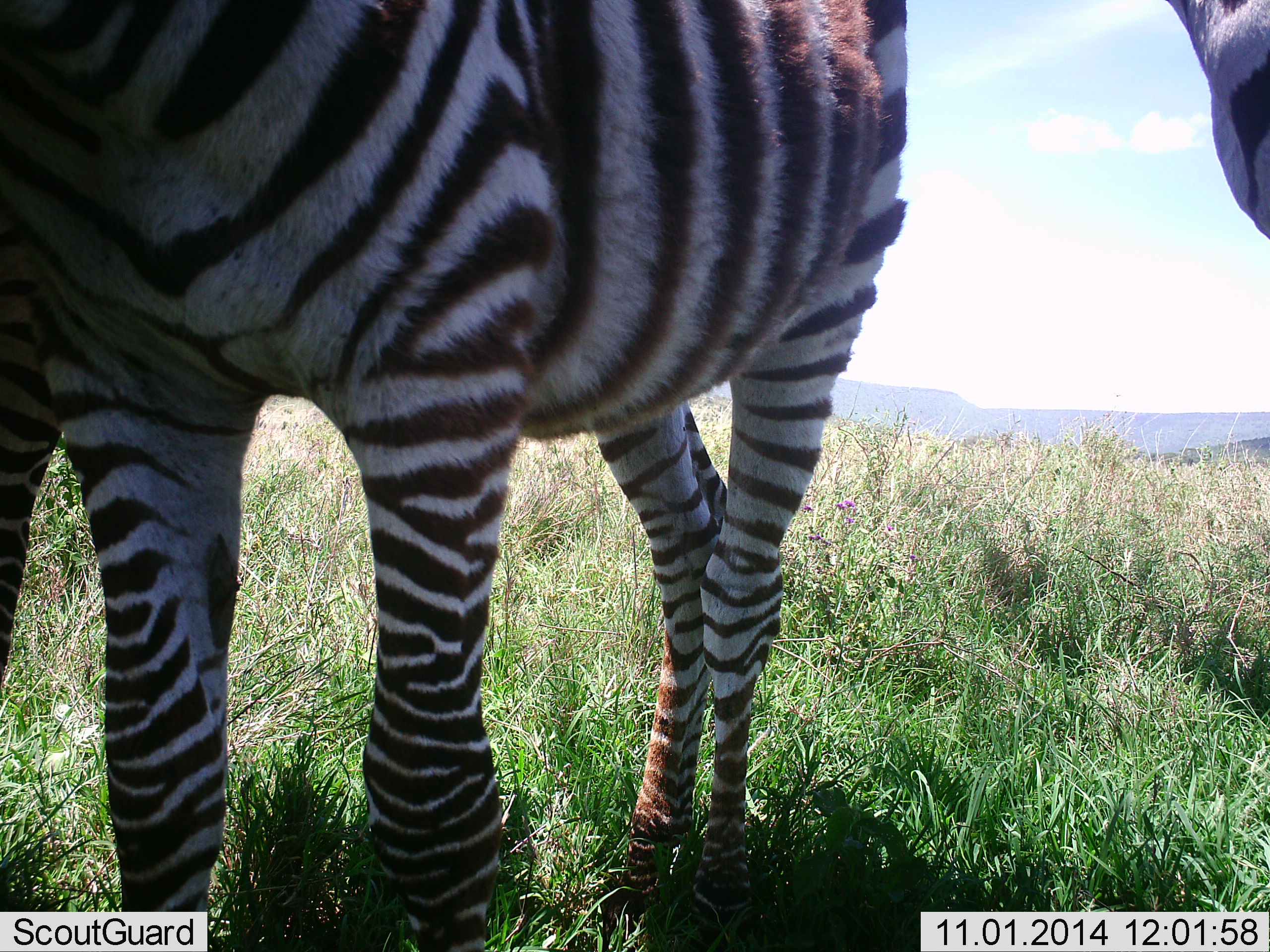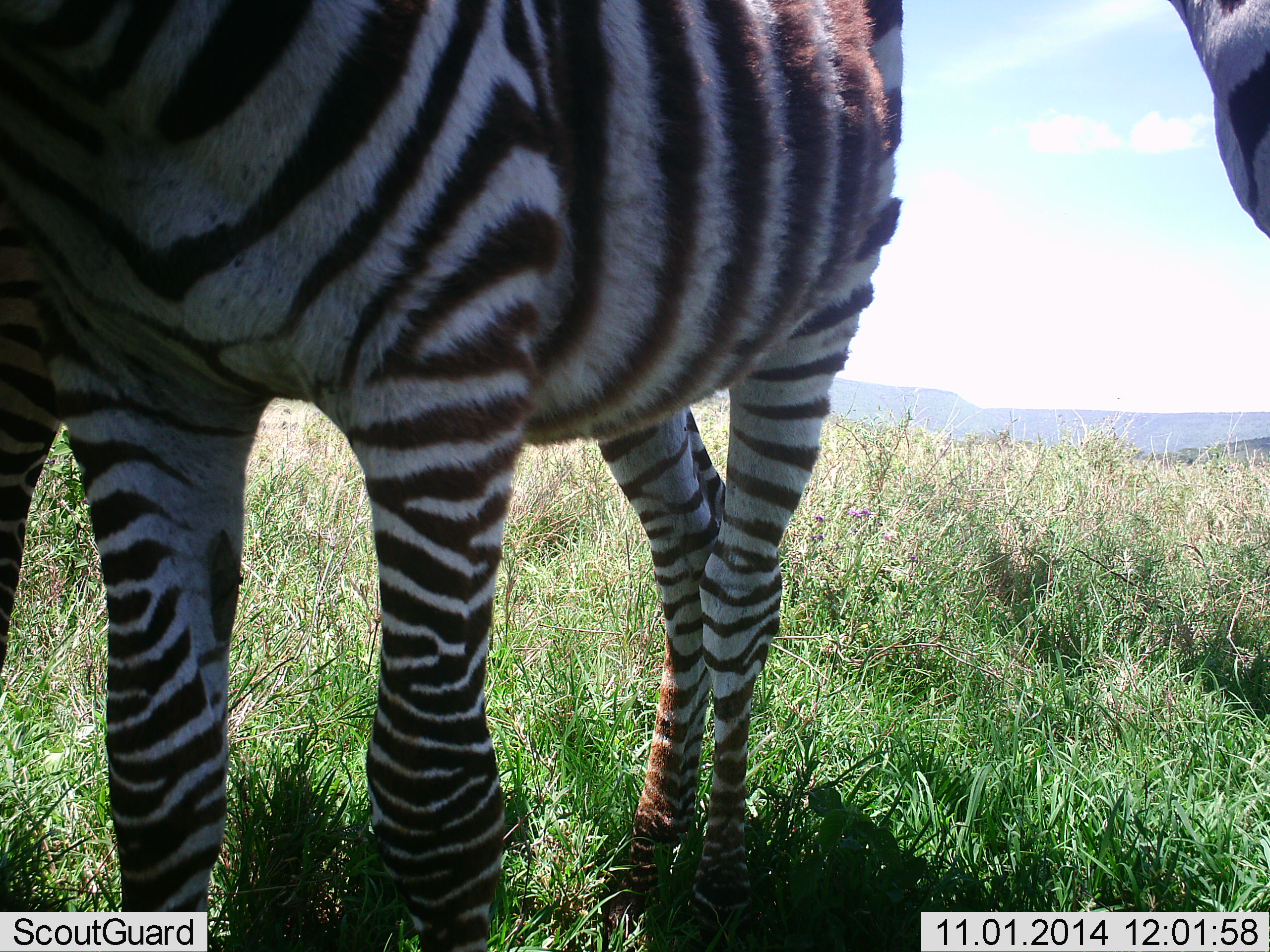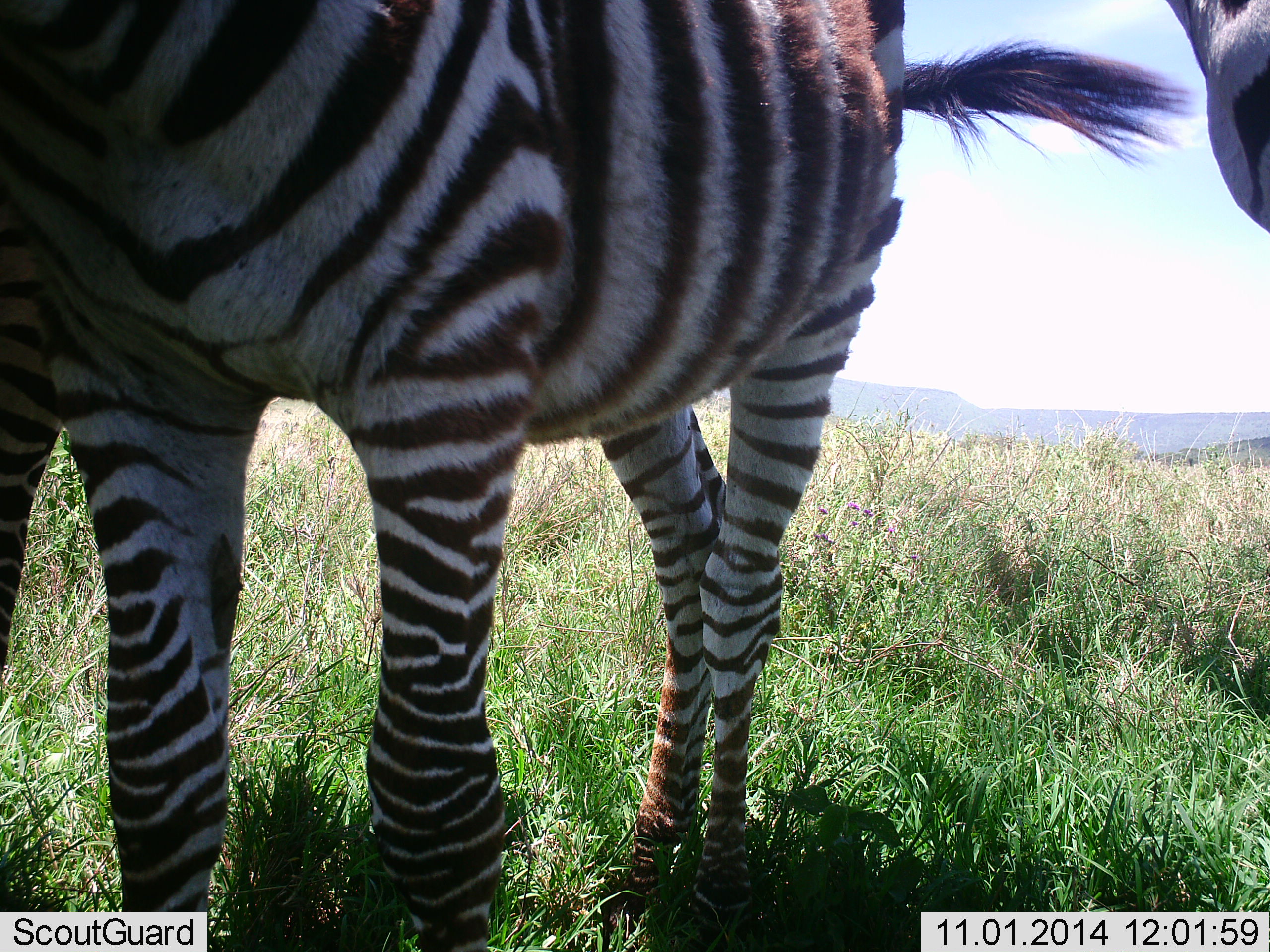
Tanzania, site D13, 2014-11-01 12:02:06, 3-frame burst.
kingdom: Animalia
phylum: Chordata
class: Mammalia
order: Perissodactyla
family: Equidae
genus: Equus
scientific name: Equus quagga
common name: plains zebra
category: zebra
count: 2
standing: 100%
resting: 0%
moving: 0%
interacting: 0%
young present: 20%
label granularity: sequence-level